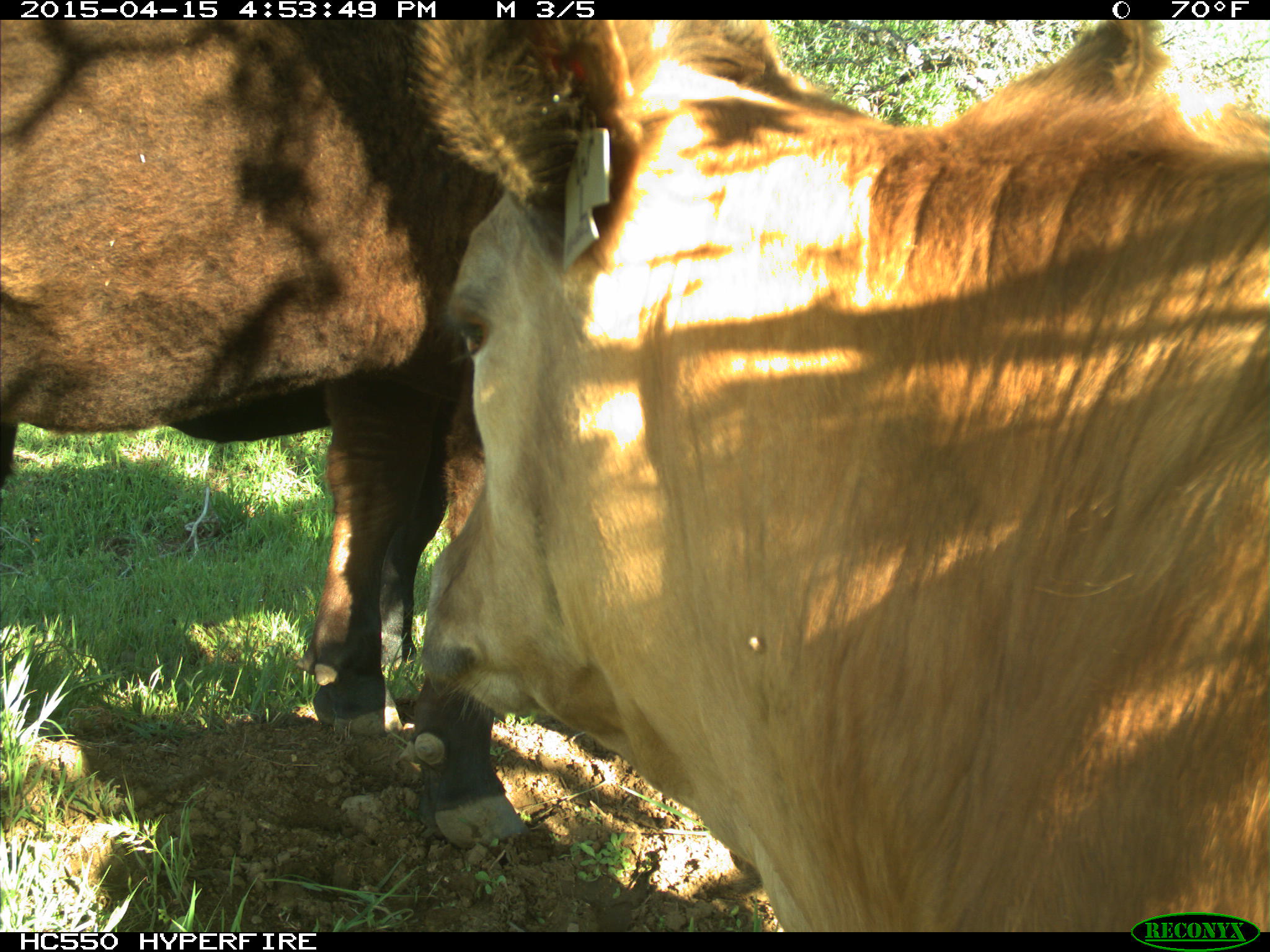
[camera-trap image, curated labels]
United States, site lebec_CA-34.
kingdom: Animalia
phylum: Chordata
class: Mammalia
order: Artiodactyla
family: Bovidae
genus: Bos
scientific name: Bos taurus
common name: domestic cow